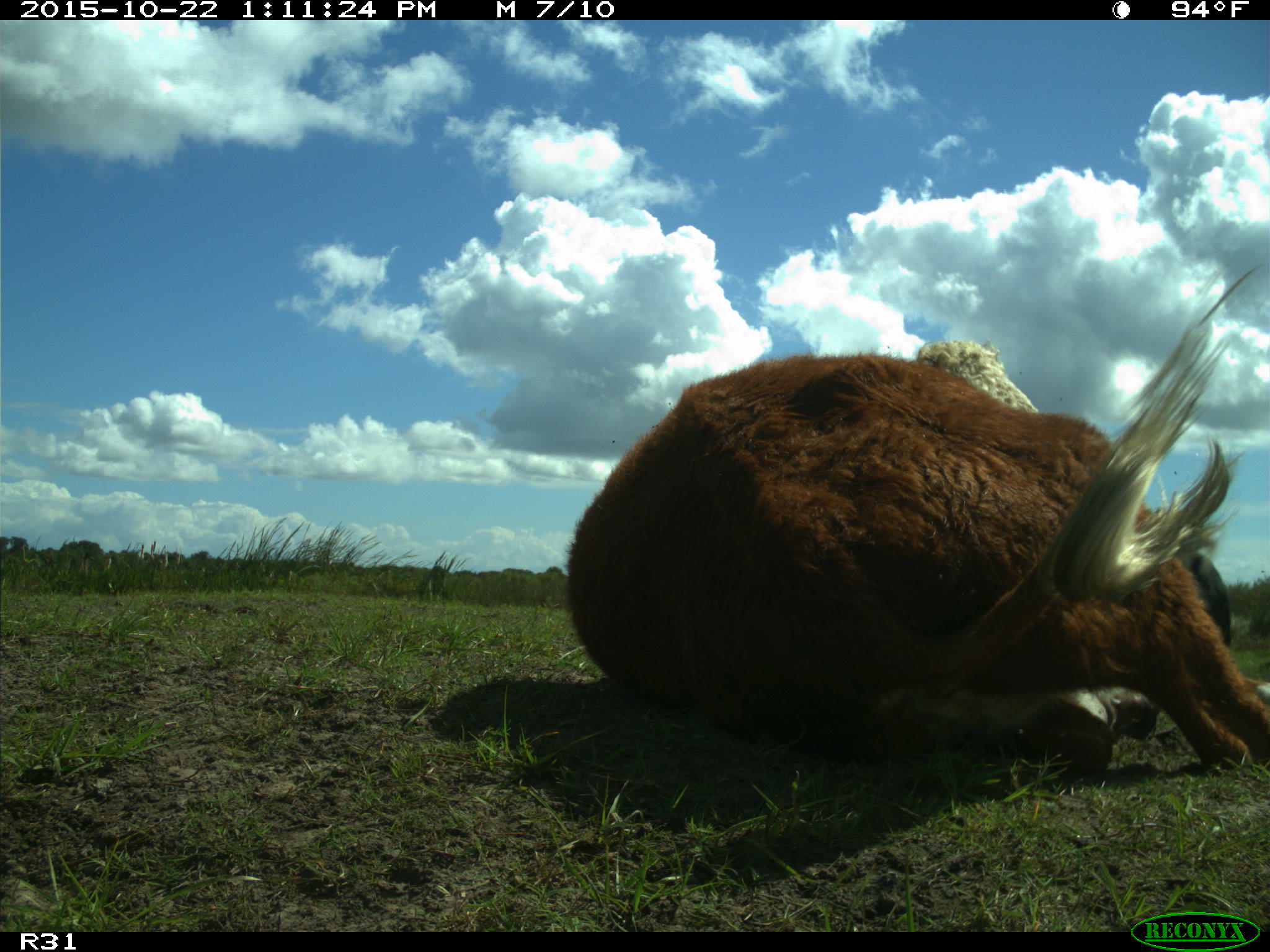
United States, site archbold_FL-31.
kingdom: Animalia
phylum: Chordata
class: Mammalia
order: Artiodactyla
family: Bovidae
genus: Bos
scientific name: Bos taurus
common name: domestic cow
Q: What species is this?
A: Bos taurus (domestic cow).